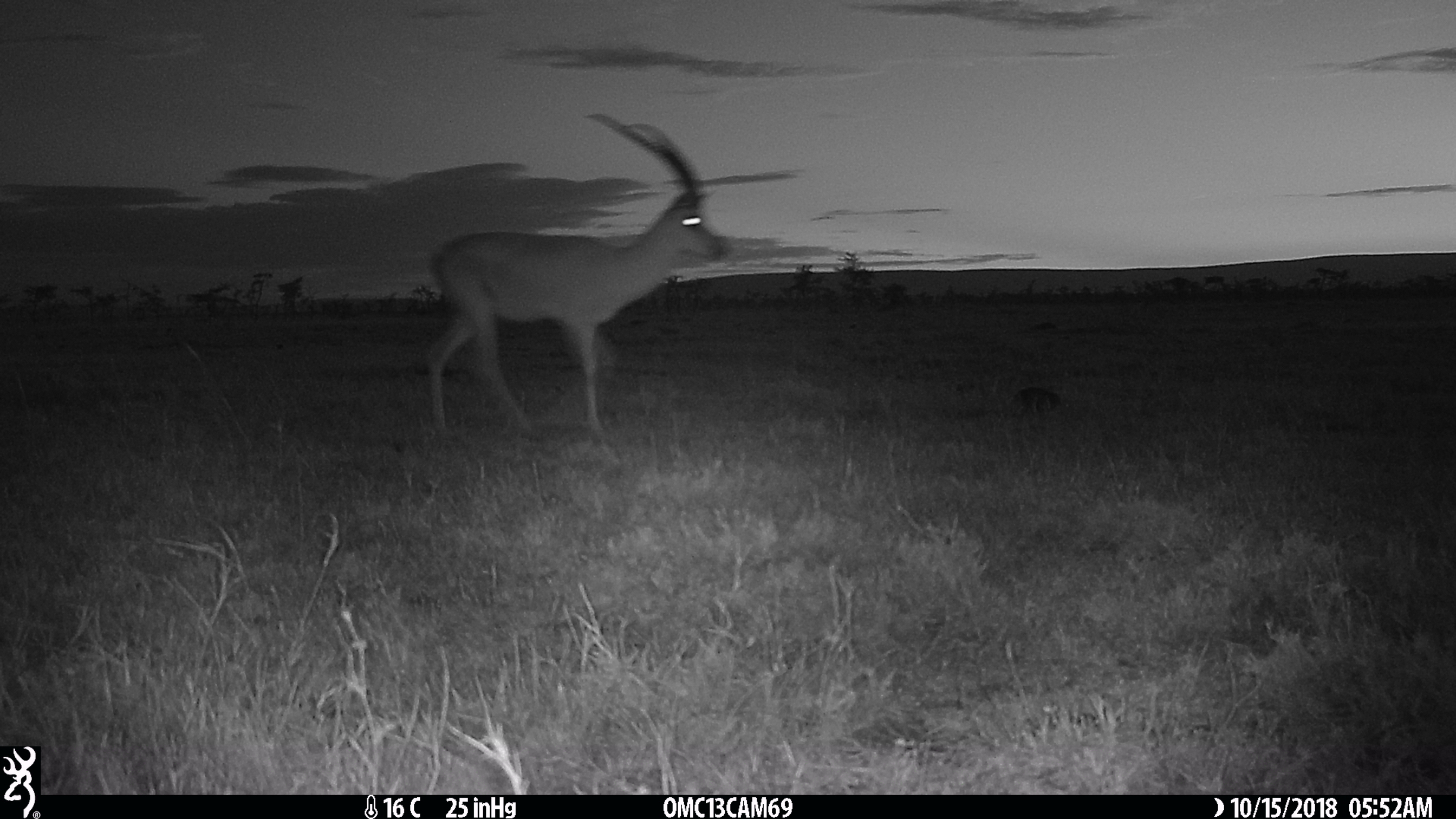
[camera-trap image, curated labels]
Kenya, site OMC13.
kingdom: Animalia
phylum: Chordata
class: Mammalia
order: Artiodactyla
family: Bovidae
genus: Nanger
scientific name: Nanger granti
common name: grant's gazelle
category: gazelle grants